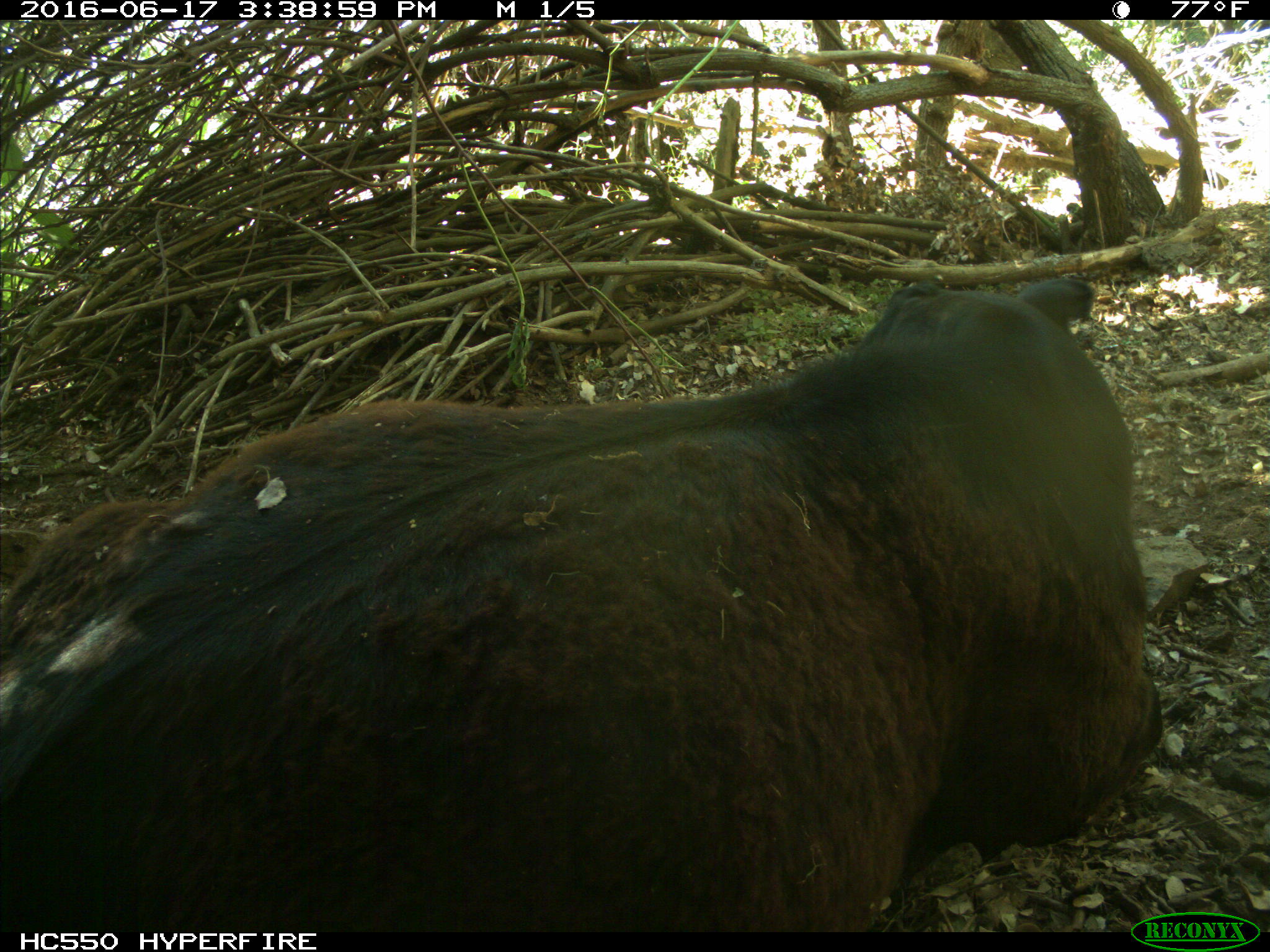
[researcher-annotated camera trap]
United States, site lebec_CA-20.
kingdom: Animalia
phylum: Chordata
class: Mammalia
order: Artiodactyla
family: Bovidae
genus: Bos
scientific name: Bos taurus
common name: domestic cow